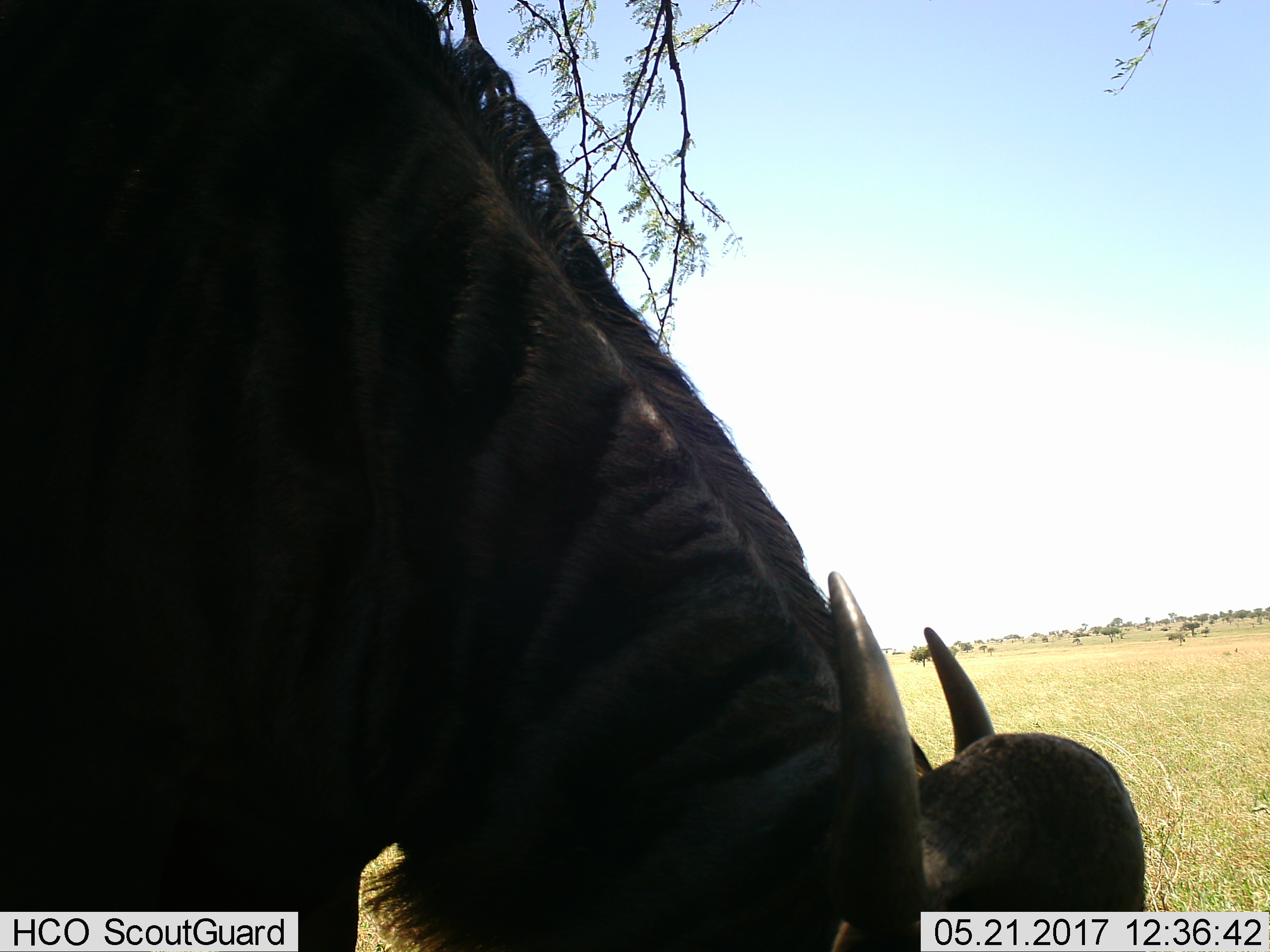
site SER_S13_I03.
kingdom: Animalia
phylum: Chordata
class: Mammalia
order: Artiodactyla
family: Bovidae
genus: Connochaetes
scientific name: Connochaetes taurinus taurinus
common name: blue wildebeest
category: wildebeestblue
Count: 1.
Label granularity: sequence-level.